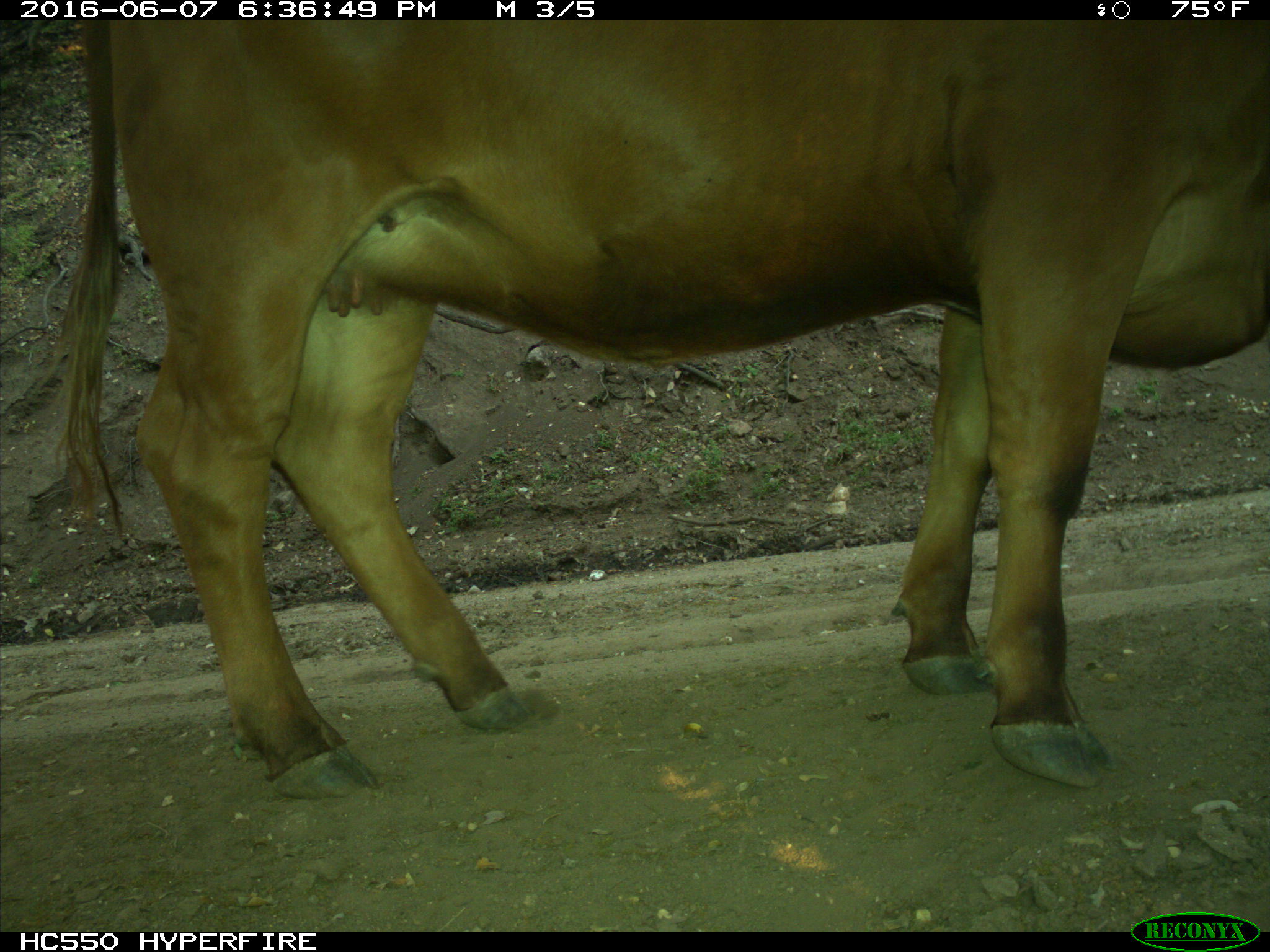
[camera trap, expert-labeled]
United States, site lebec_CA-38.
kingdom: Animalia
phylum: Chordata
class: Mammalia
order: Artiodactyla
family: Bovidae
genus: Bos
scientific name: Bos taurus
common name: domestic cow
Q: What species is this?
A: Bos taurus (domestic cow).